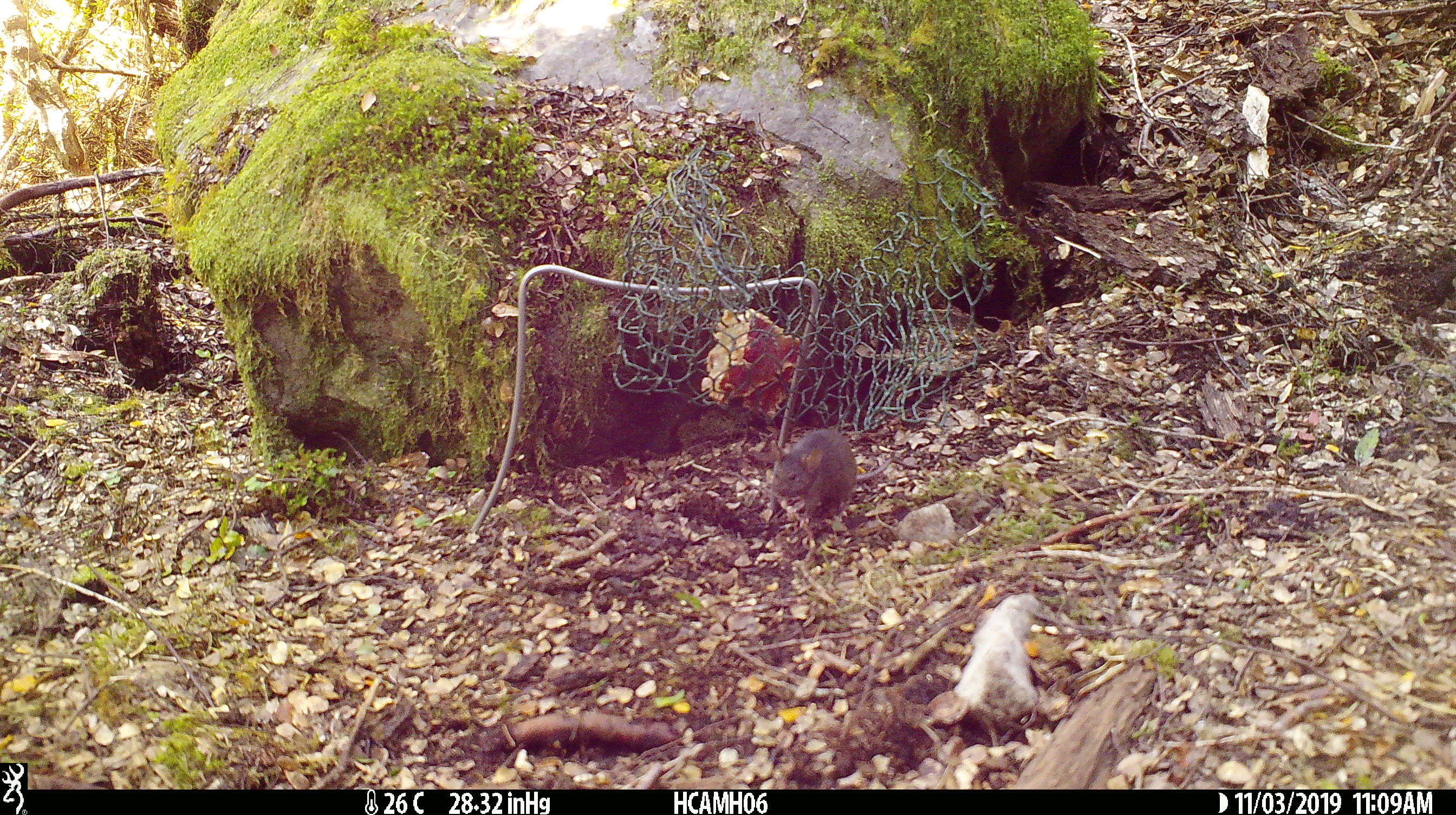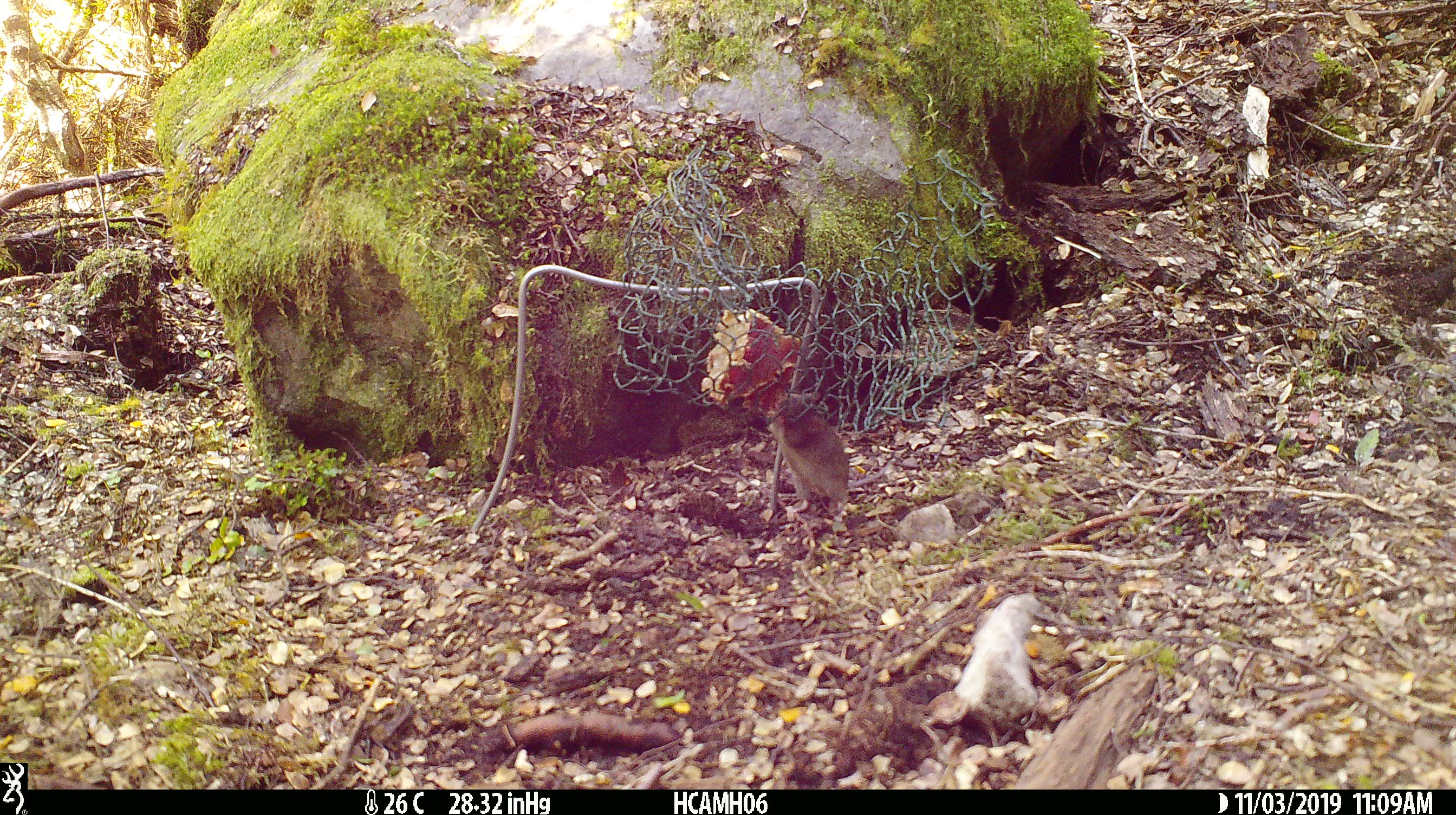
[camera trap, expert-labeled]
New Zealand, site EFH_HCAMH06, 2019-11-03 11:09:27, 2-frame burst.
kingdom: Animalia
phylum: Chordata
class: Mammalia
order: Rodentia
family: Muridae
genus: Mus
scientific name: Mus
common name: mouse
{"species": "mouse (Mus)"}